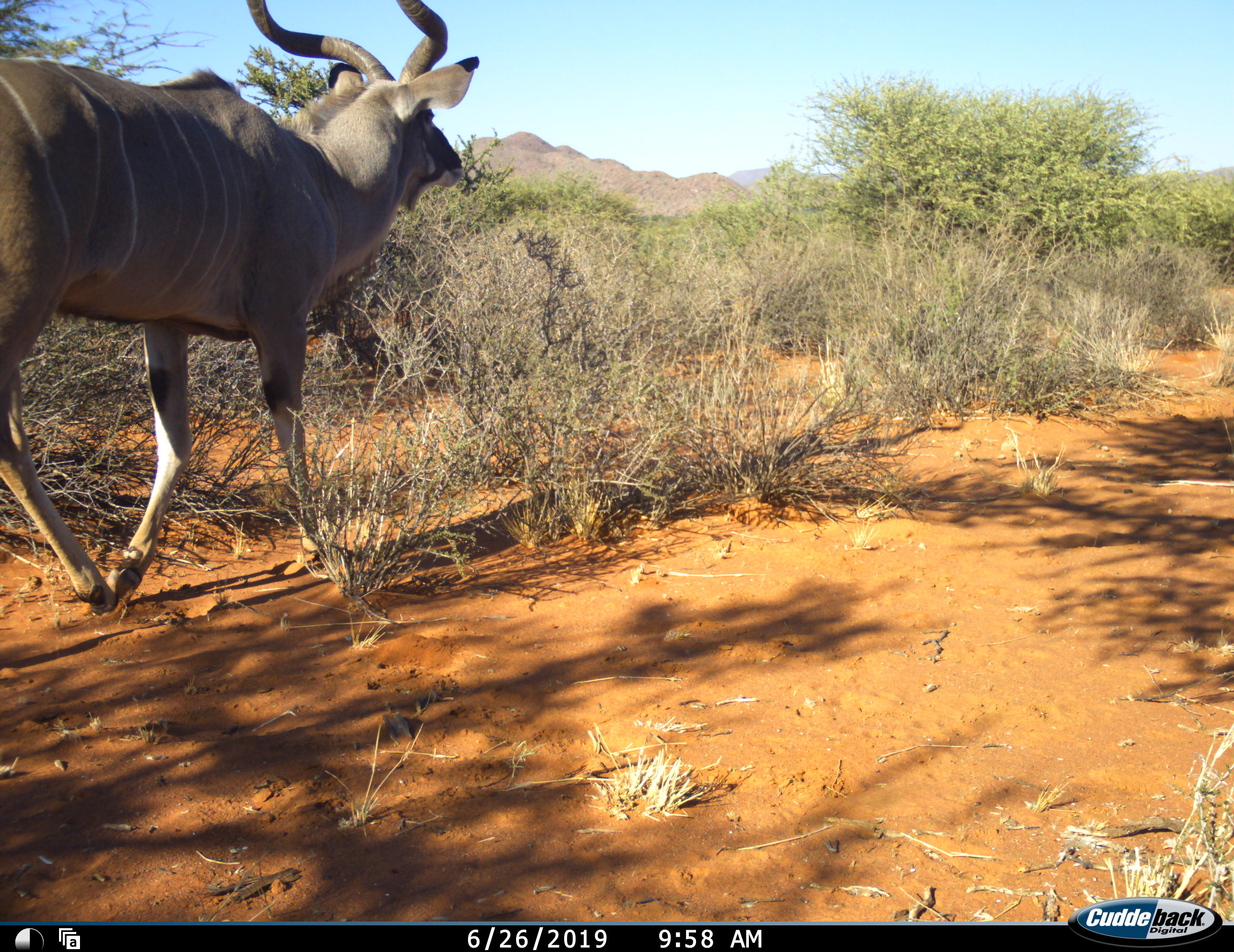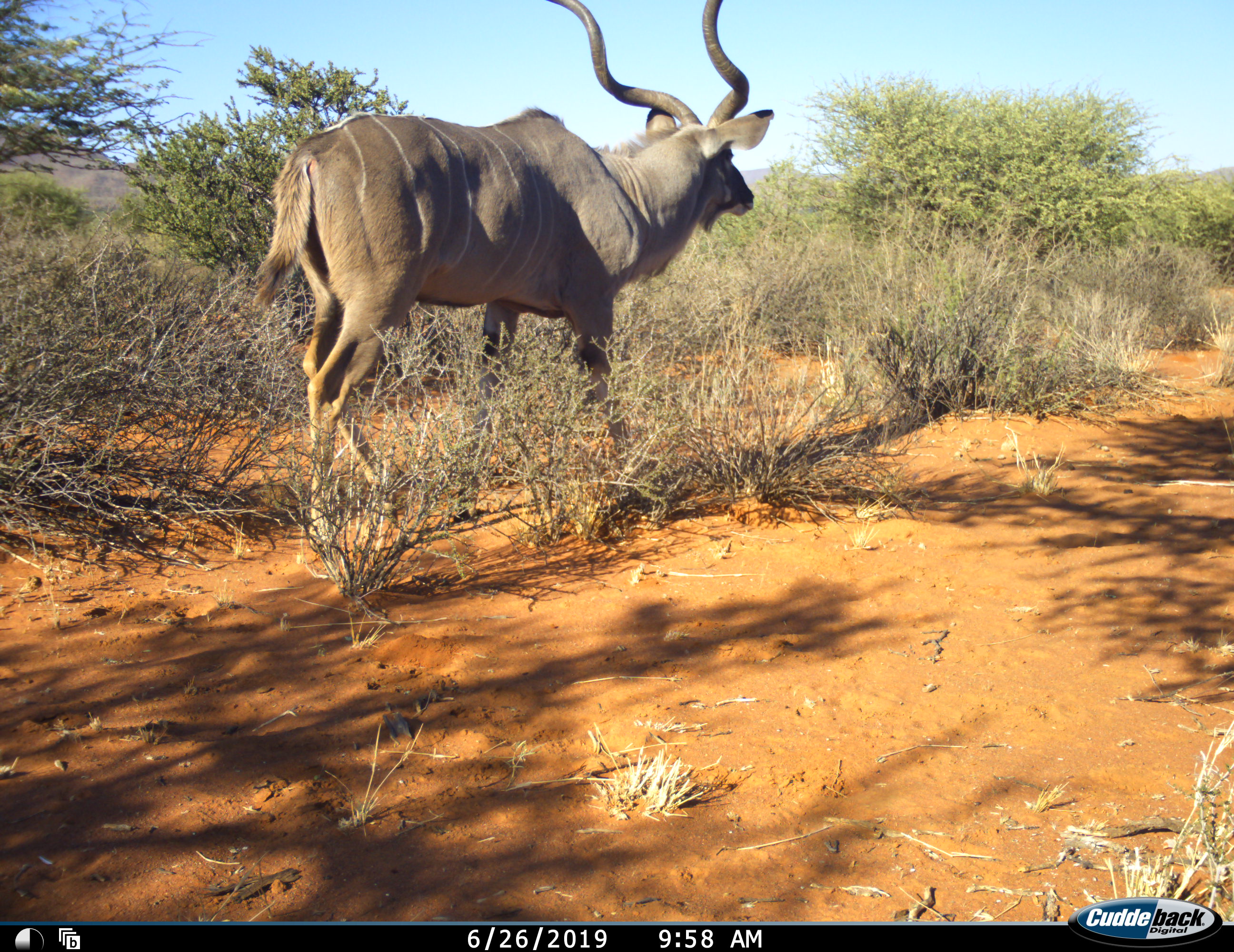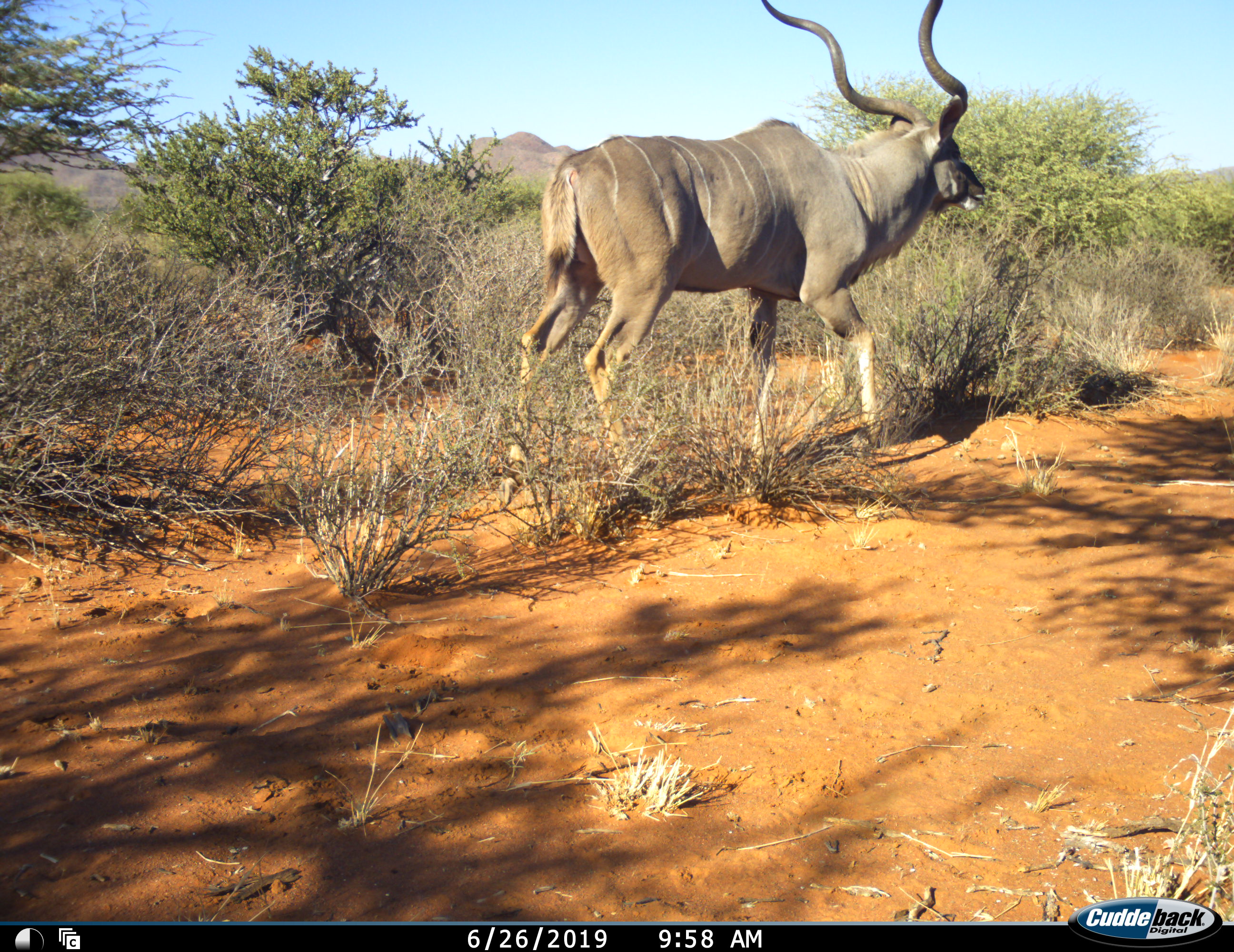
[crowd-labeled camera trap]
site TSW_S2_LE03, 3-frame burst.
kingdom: Animalia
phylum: Chordata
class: Mammalia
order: Artiodactyla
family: Bovidae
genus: Tragelaphus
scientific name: Tragelaphus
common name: kudu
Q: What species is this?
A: Kudu (Tragelaphus).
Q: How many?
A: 1.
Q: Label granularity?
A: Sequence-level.